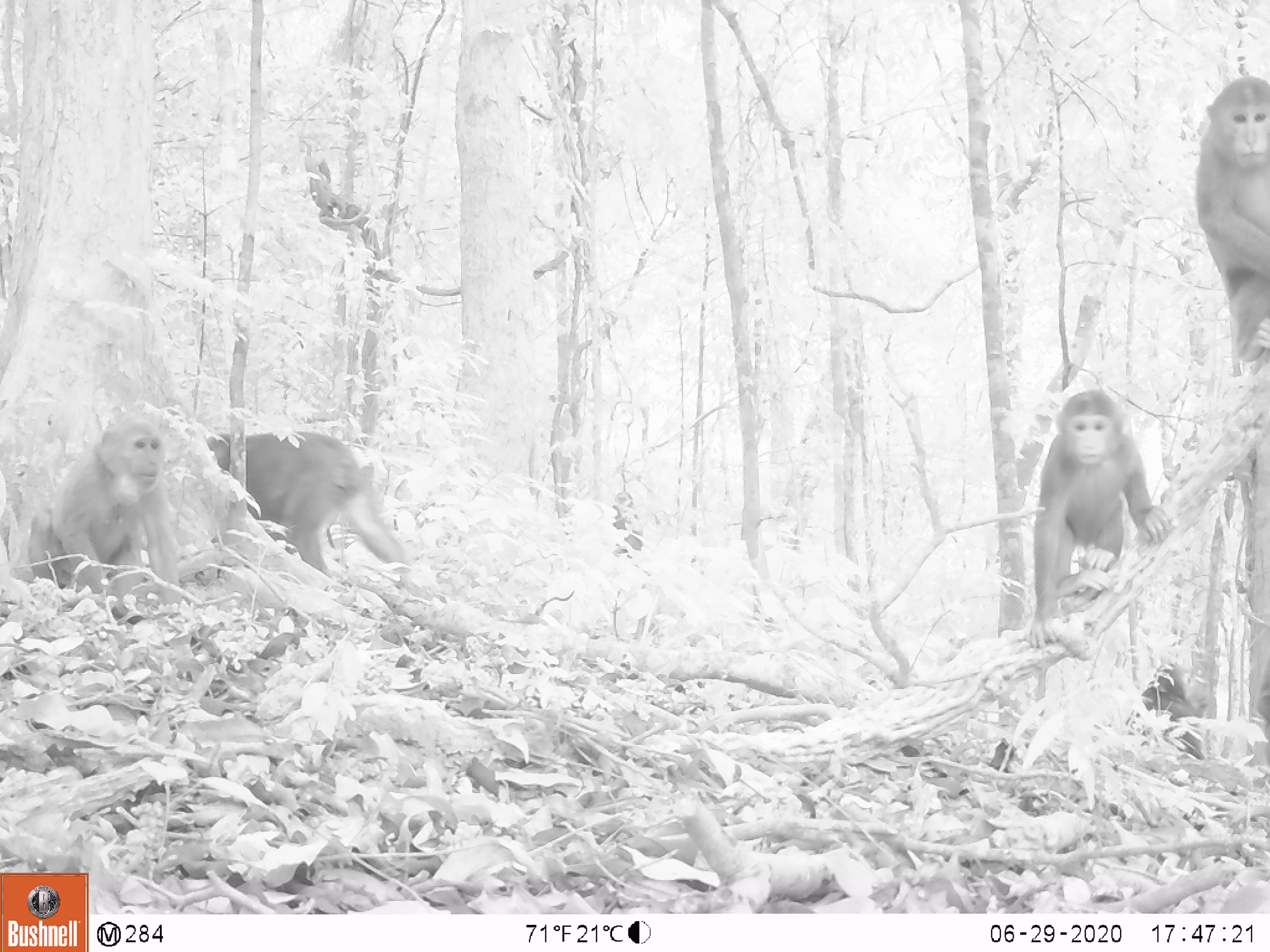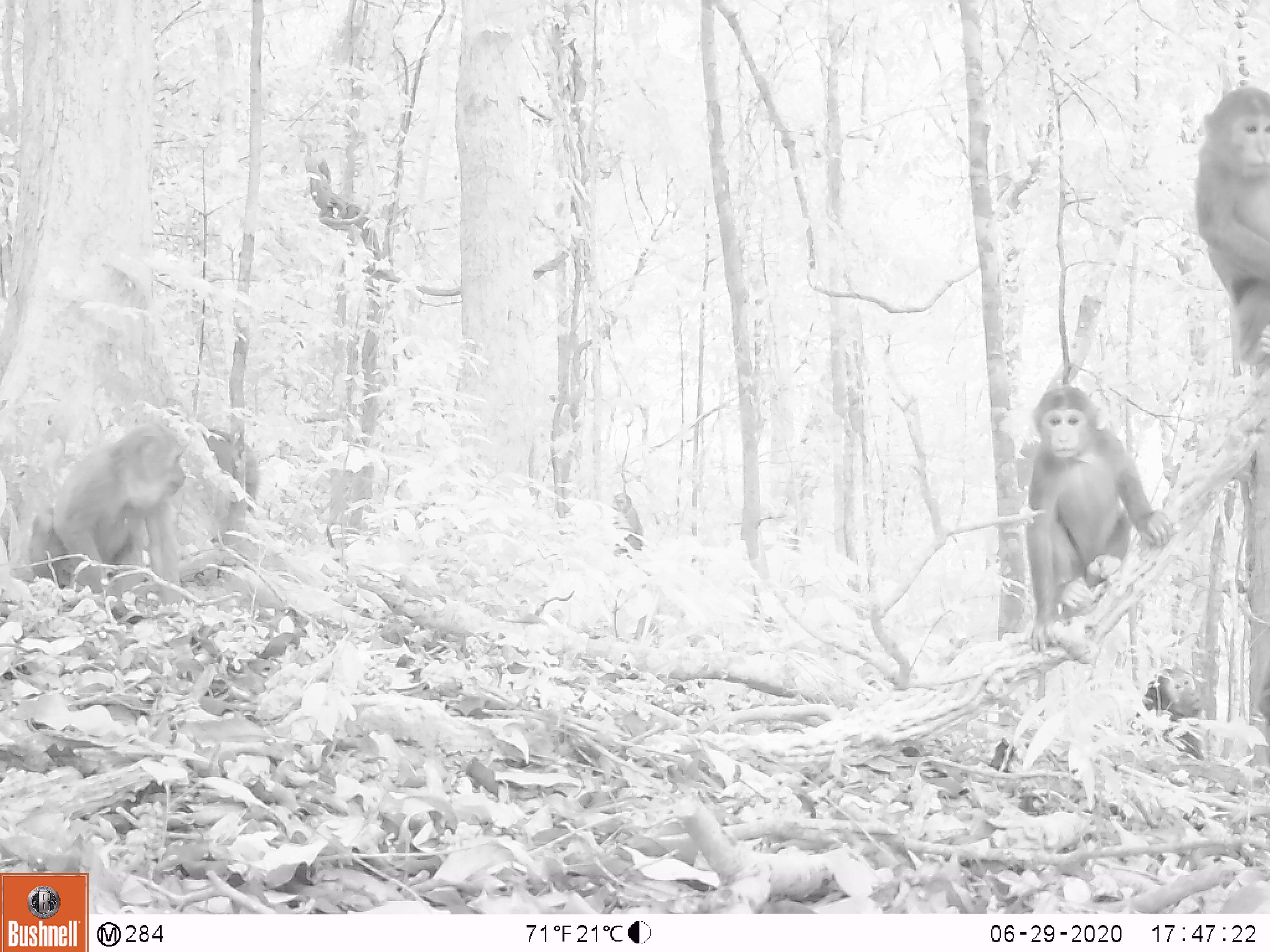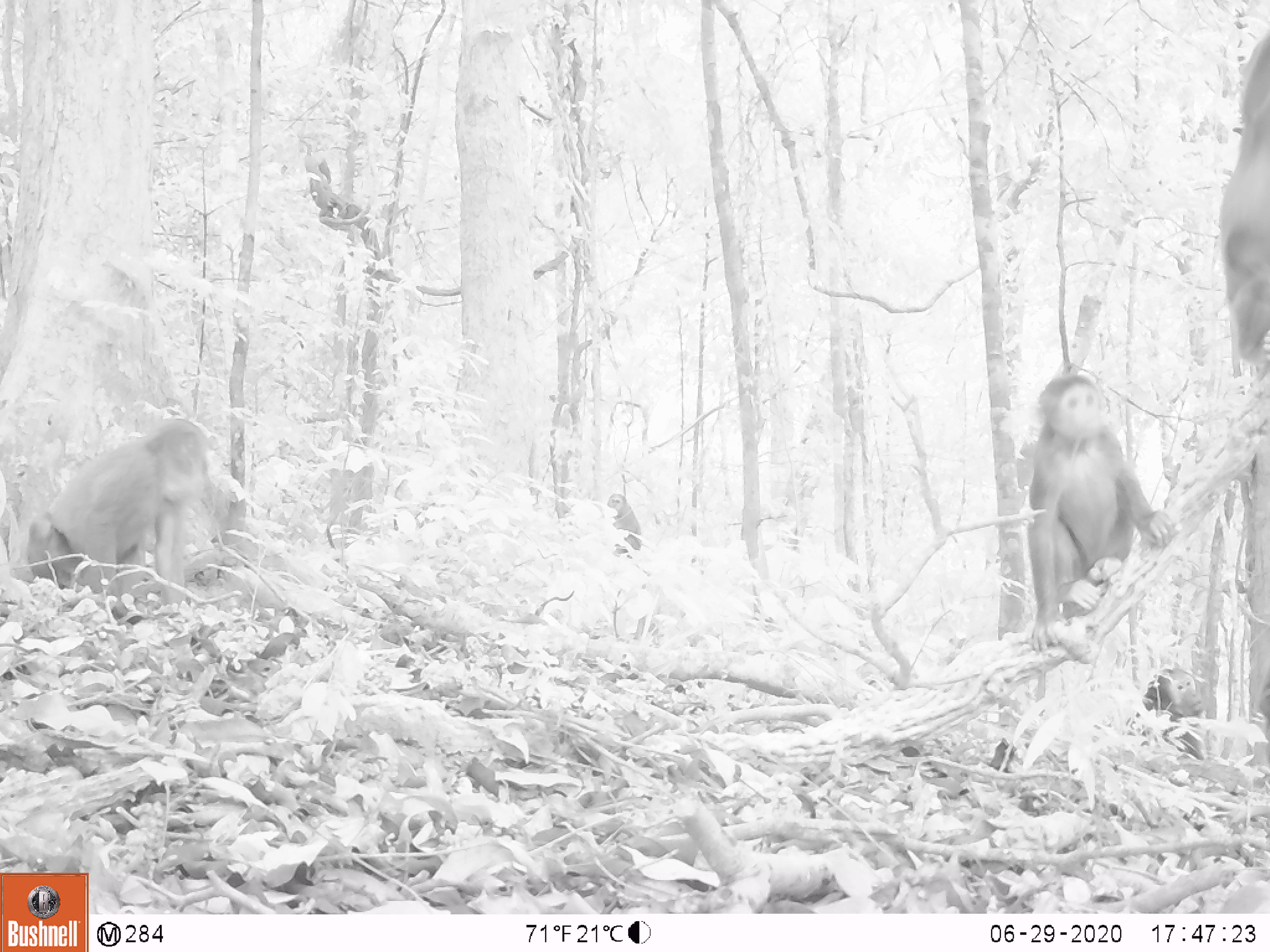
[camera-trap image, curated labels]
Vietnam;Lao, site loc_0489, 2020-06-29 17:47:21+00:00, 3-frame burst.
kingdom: Animalia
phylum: Chordata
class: Mammalia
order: Primates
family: Cercopithecidae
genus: Macaca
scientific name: Macaca arctoides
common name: stump-tailed macaque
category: stump tailed macaque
Stump tailed macaque (stump-tailed macaque) (Macaca arctoides). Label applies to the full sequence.